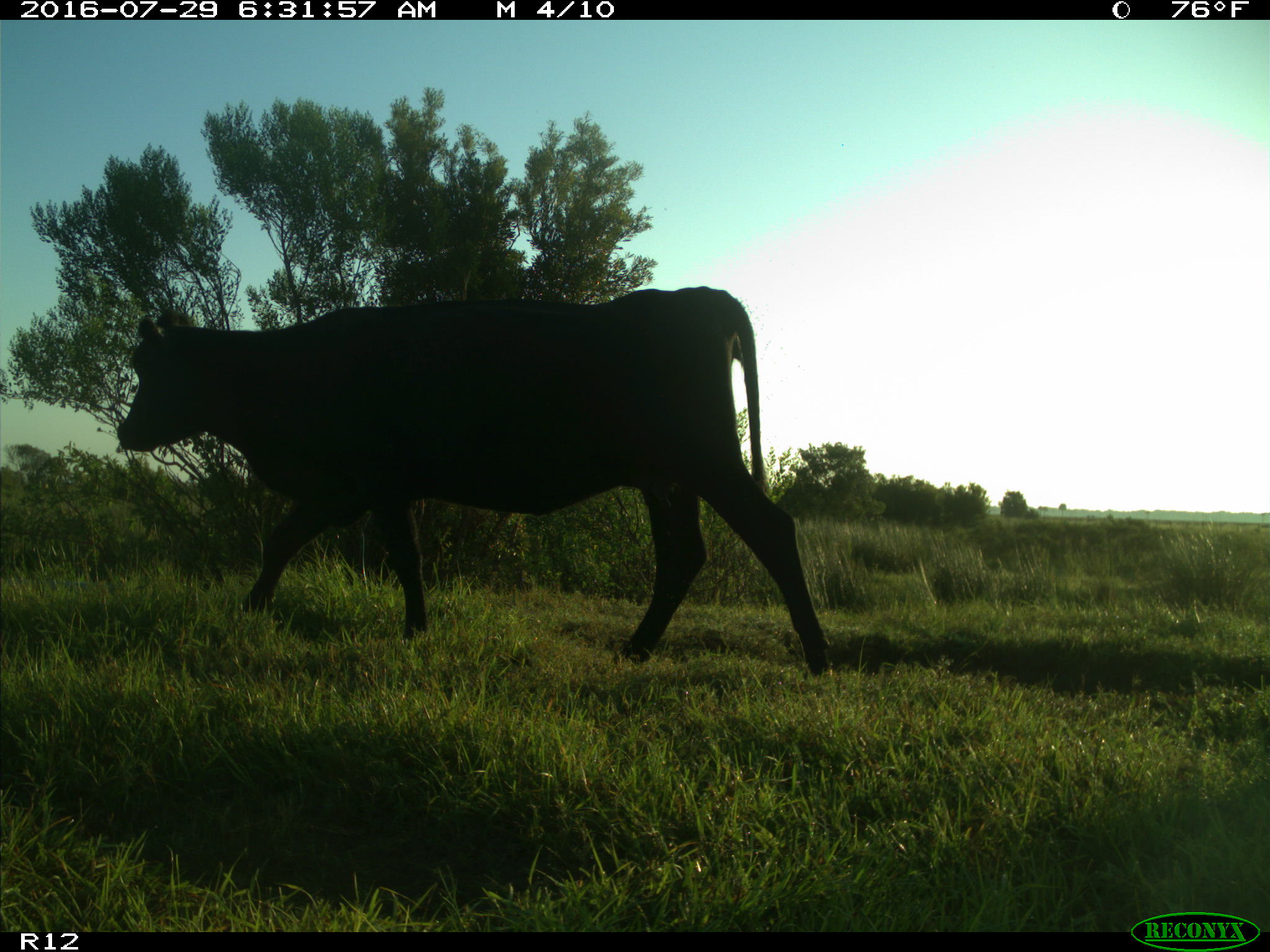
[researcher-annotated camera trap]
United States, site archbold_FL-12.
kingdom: Animalia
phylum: Chordata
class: Mammalia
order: Artiodactyla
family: Bovidae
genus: Bos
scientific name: Bos taurus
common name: domestic cow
Bos taurus (domestic cow).